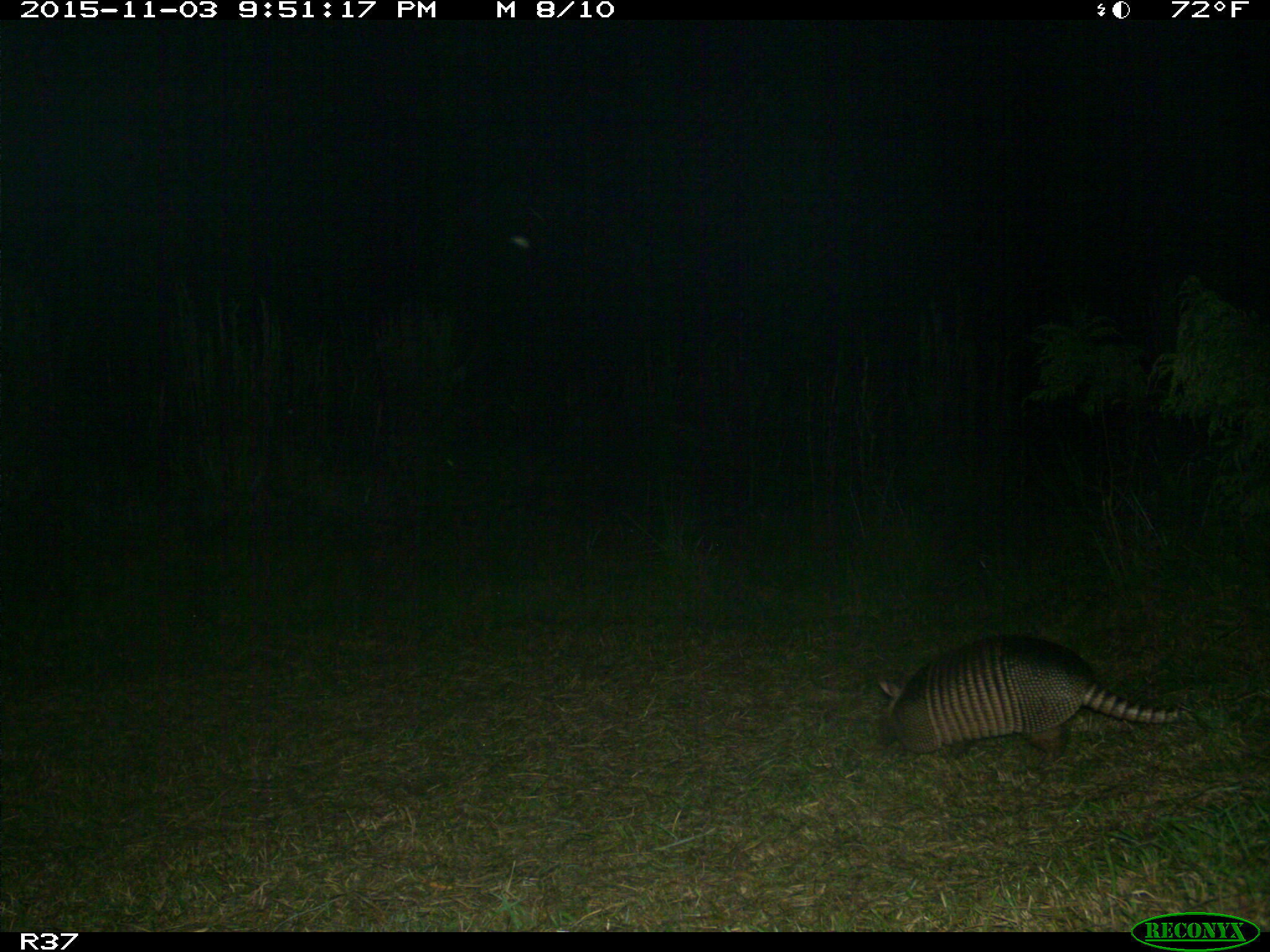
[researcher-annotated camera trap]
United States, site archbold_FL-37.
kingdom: Animalia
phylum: Chordata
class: Mammalia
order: Cingulata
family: Dasypodidae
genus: Dasypus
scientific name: Dasypus novemcinctus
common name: nine-banded armadillo